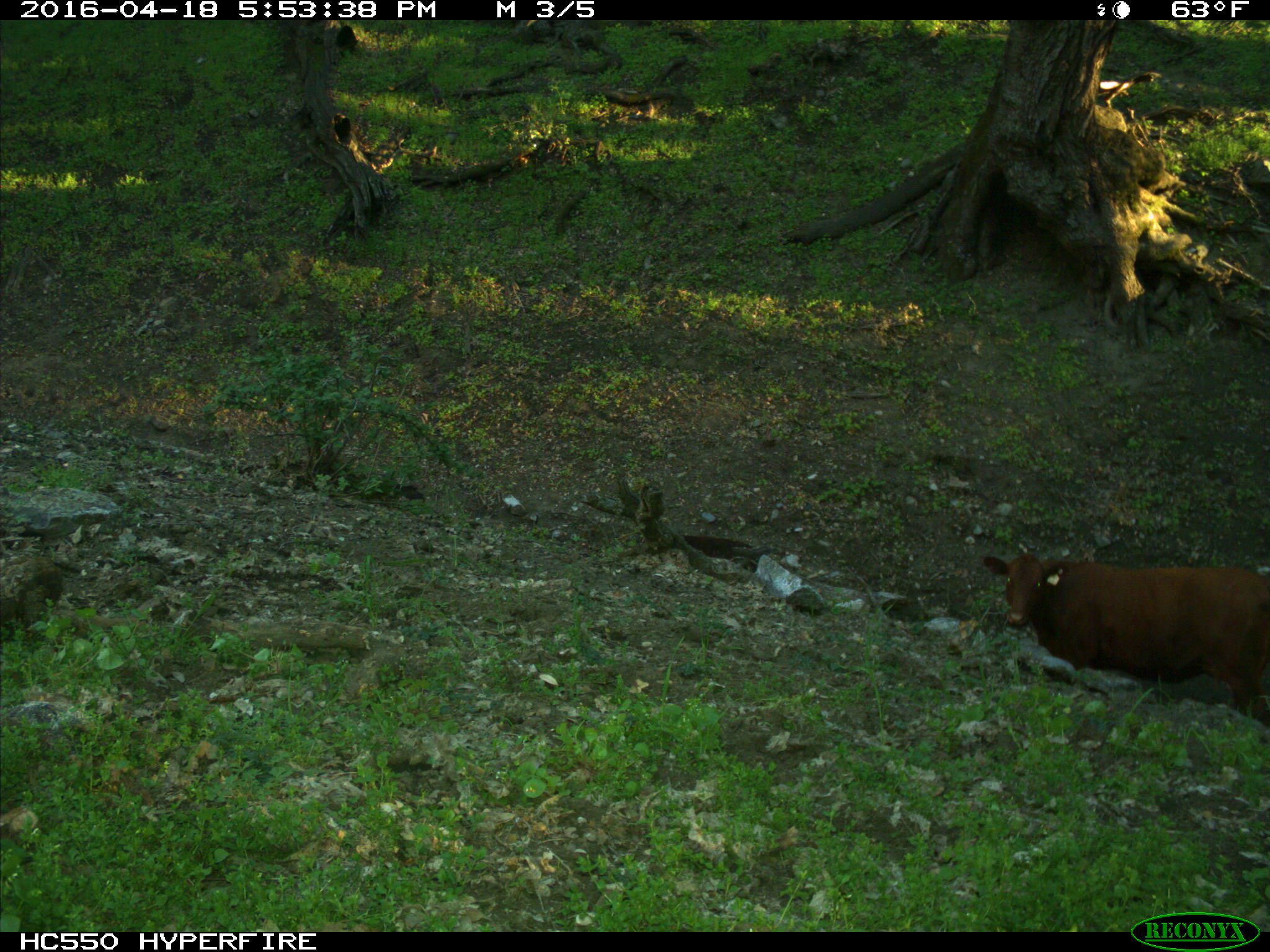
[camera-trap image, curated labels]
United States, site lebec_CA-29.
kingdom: Animalia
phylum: Chordata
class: Mammalia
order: Artiodactyla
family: Bovidae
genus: Bos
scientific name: Bos taurus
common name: domestic cow